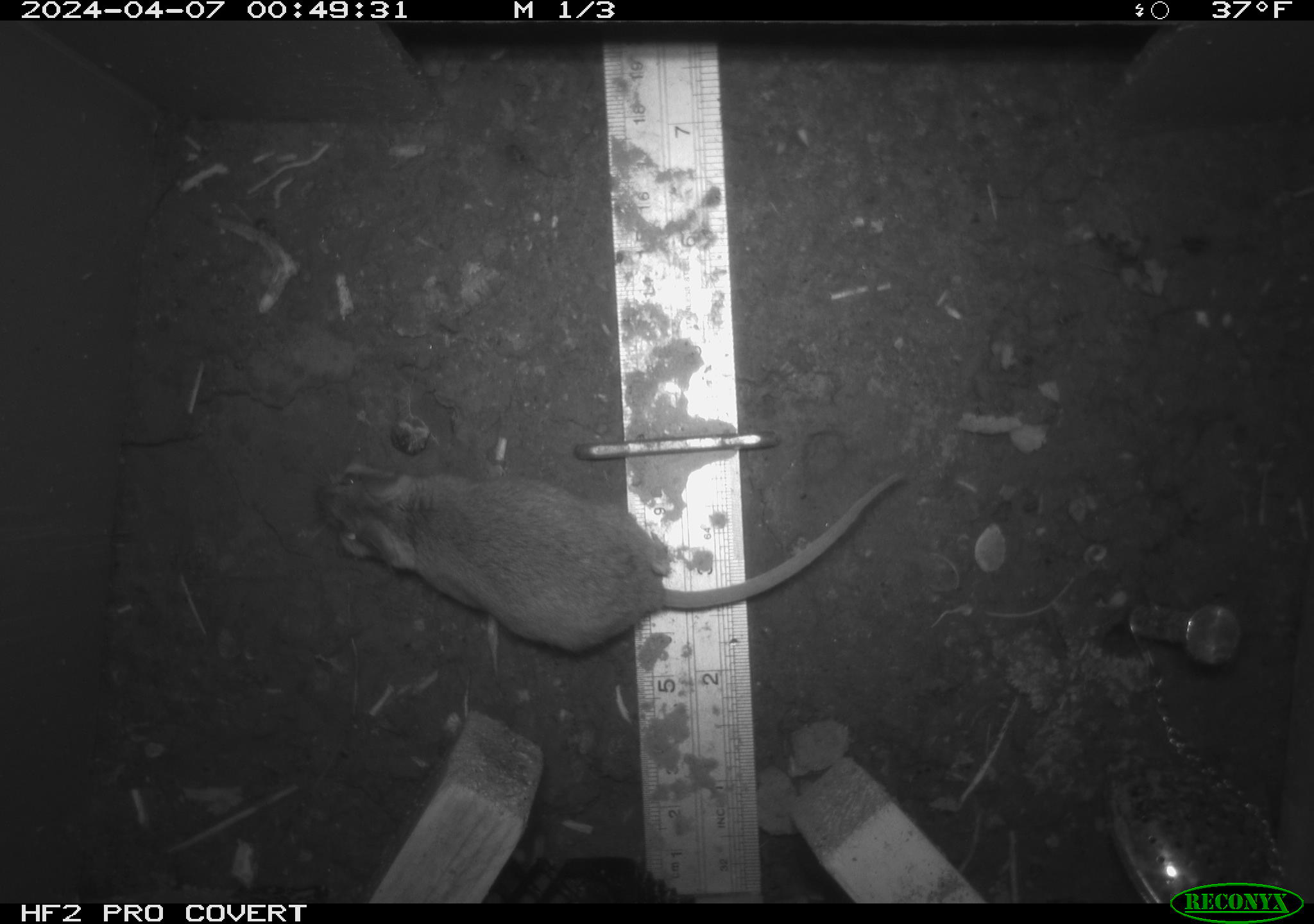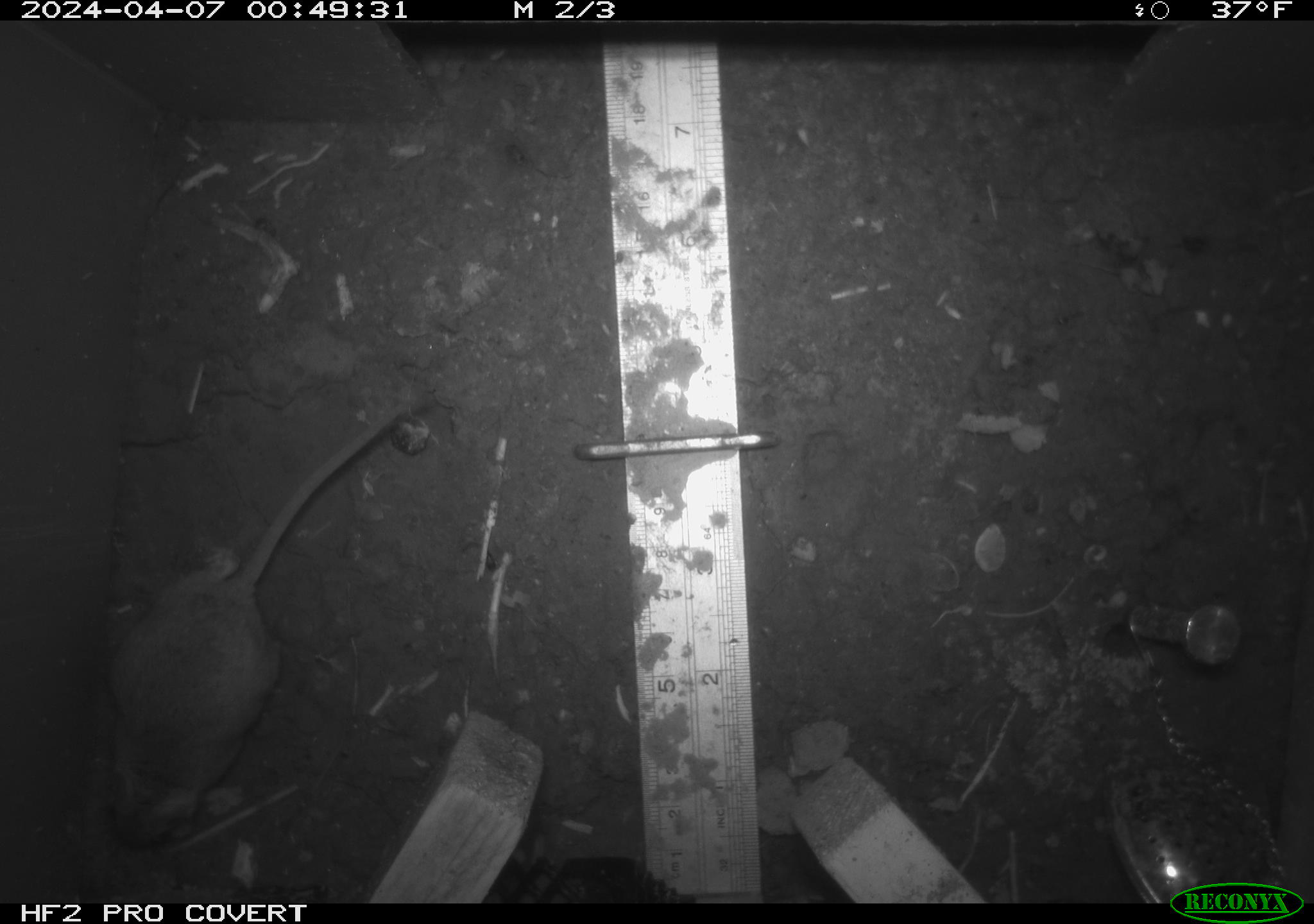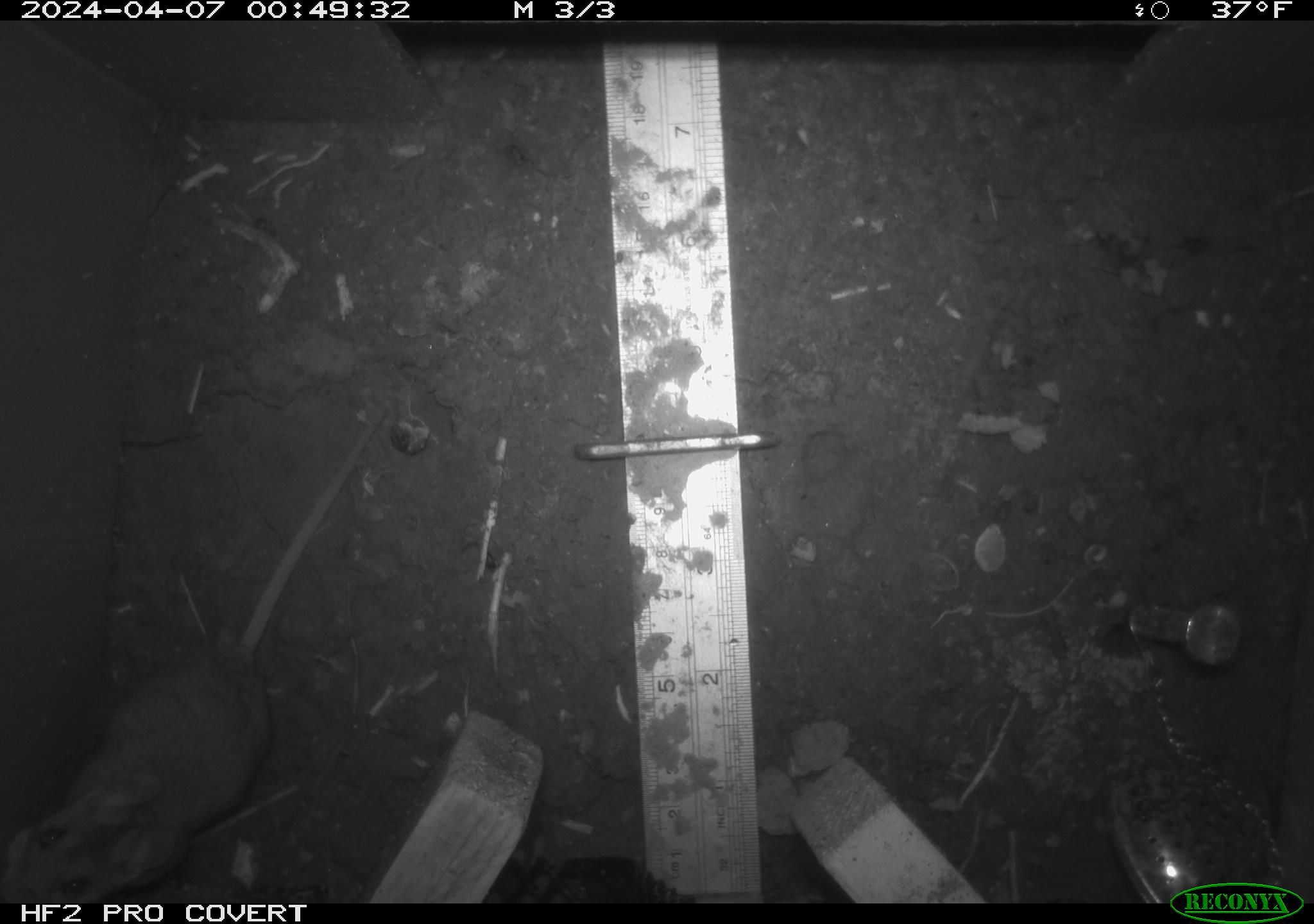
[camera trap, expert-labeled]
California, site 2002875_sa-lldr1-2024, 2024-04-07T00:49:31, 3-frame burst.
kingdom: Animalia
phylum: Chordata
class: Mammalia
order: Rodentia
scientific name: Rodentia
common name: rodent